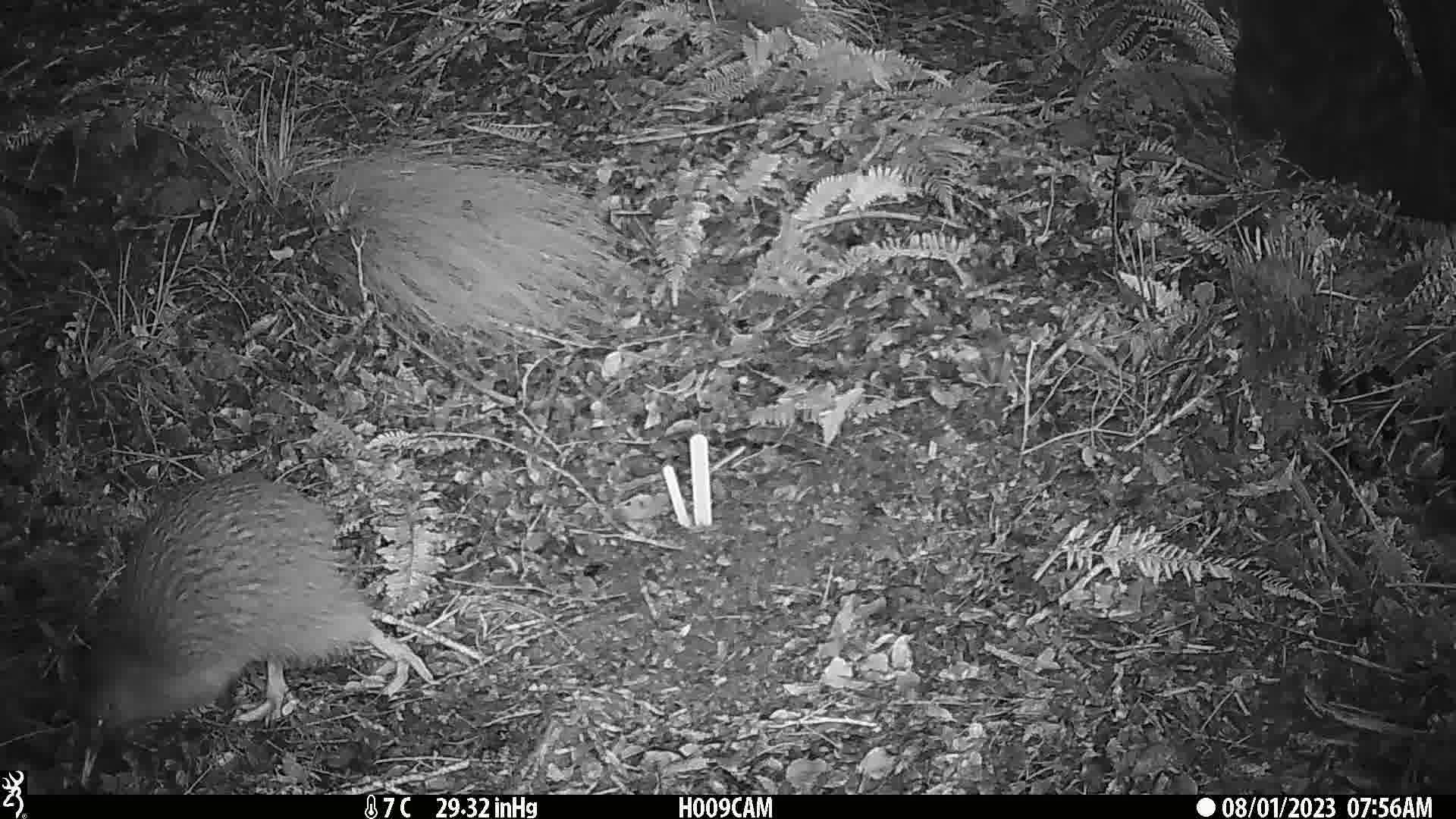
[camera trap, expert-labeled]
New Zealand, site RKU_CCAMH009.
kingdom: Animalia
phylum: Chordata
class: Aves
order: Apterygiformes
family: Apterygidae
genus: Apteryx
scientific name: Apteryx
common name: kiwi